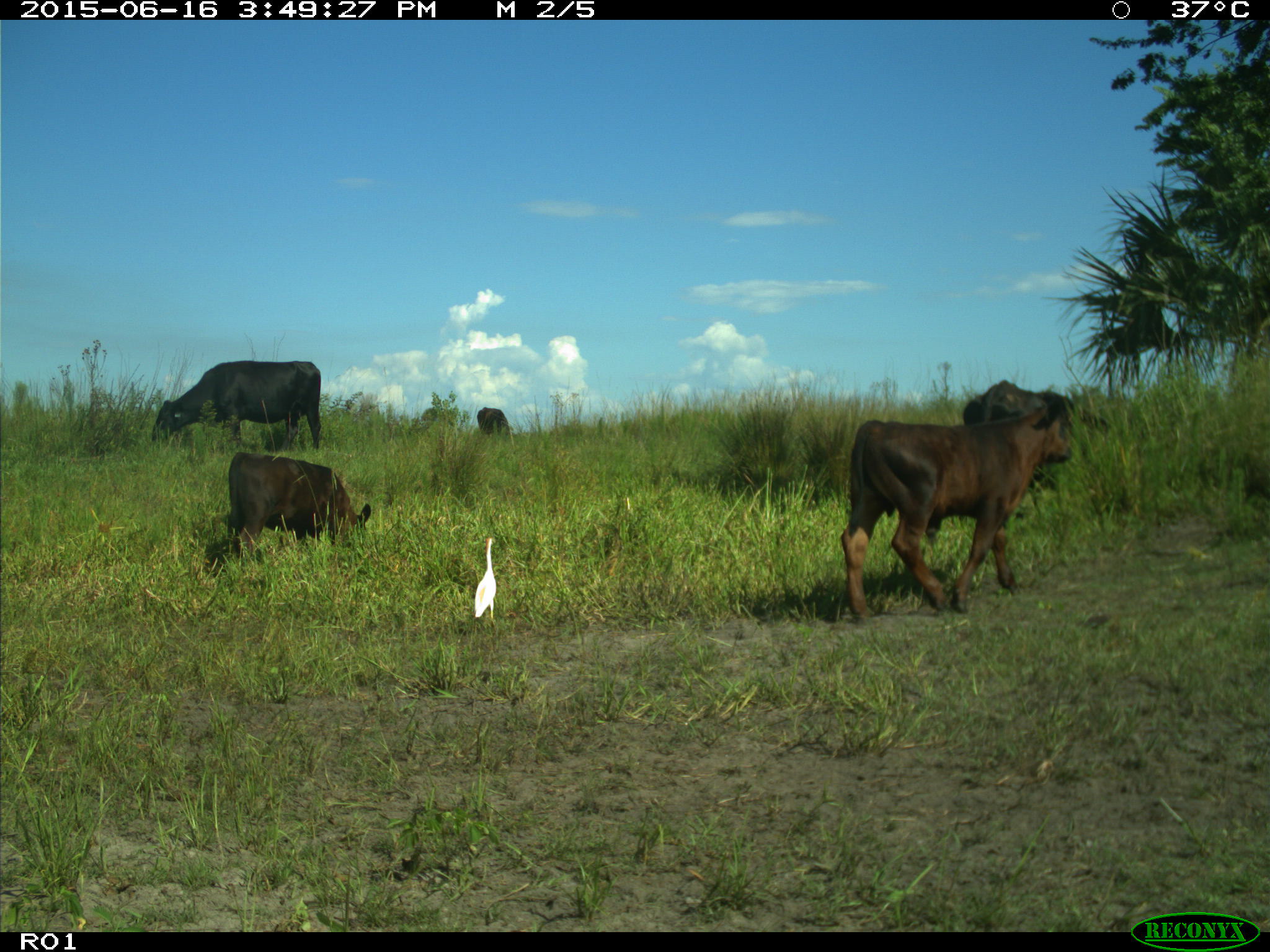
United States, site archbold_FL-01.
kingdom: Animalia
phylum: Chordata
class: Mammalia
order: Artiodactyla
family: Bovidae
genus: Bos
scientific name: Bos taurus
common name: domestic cow